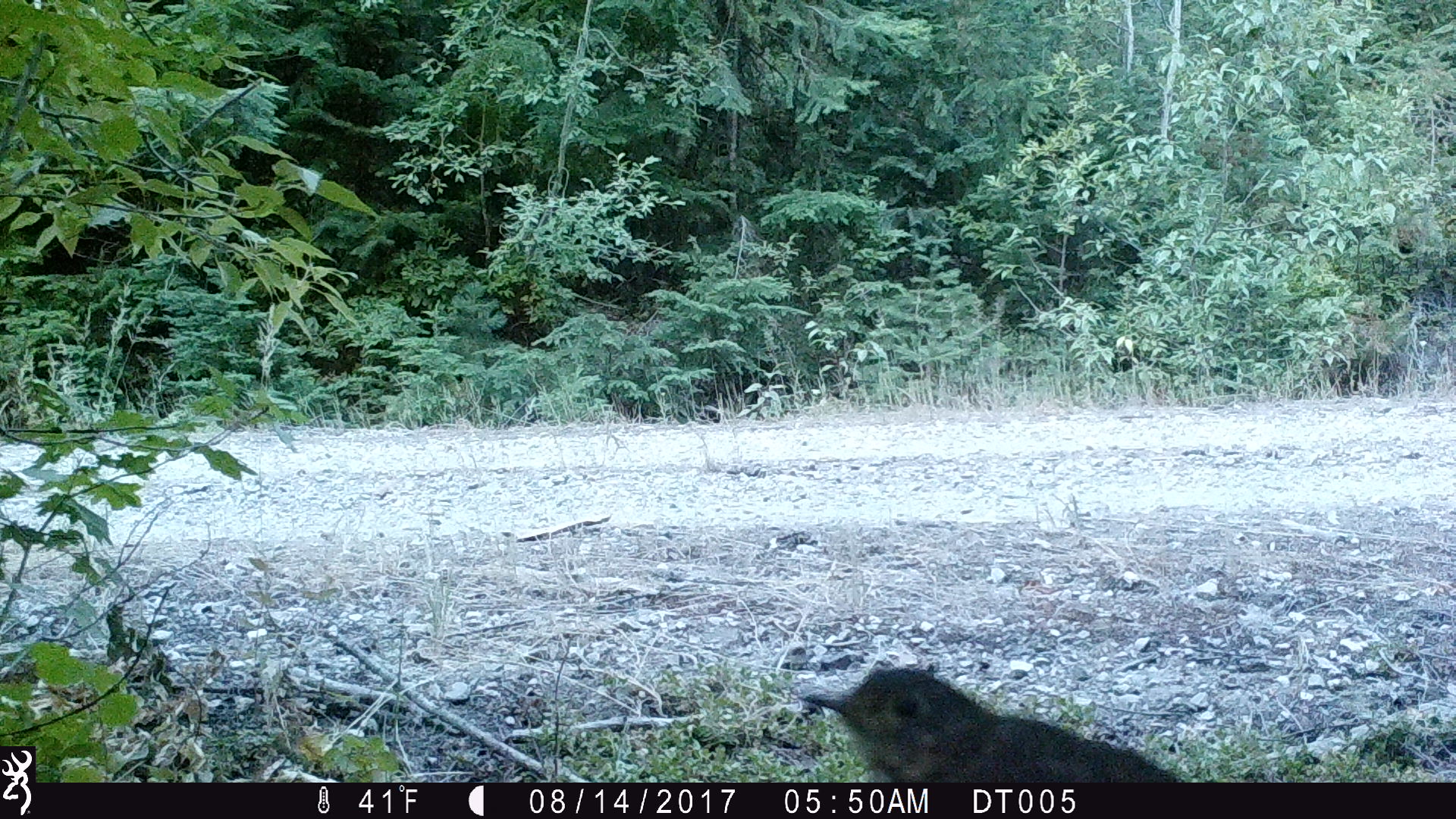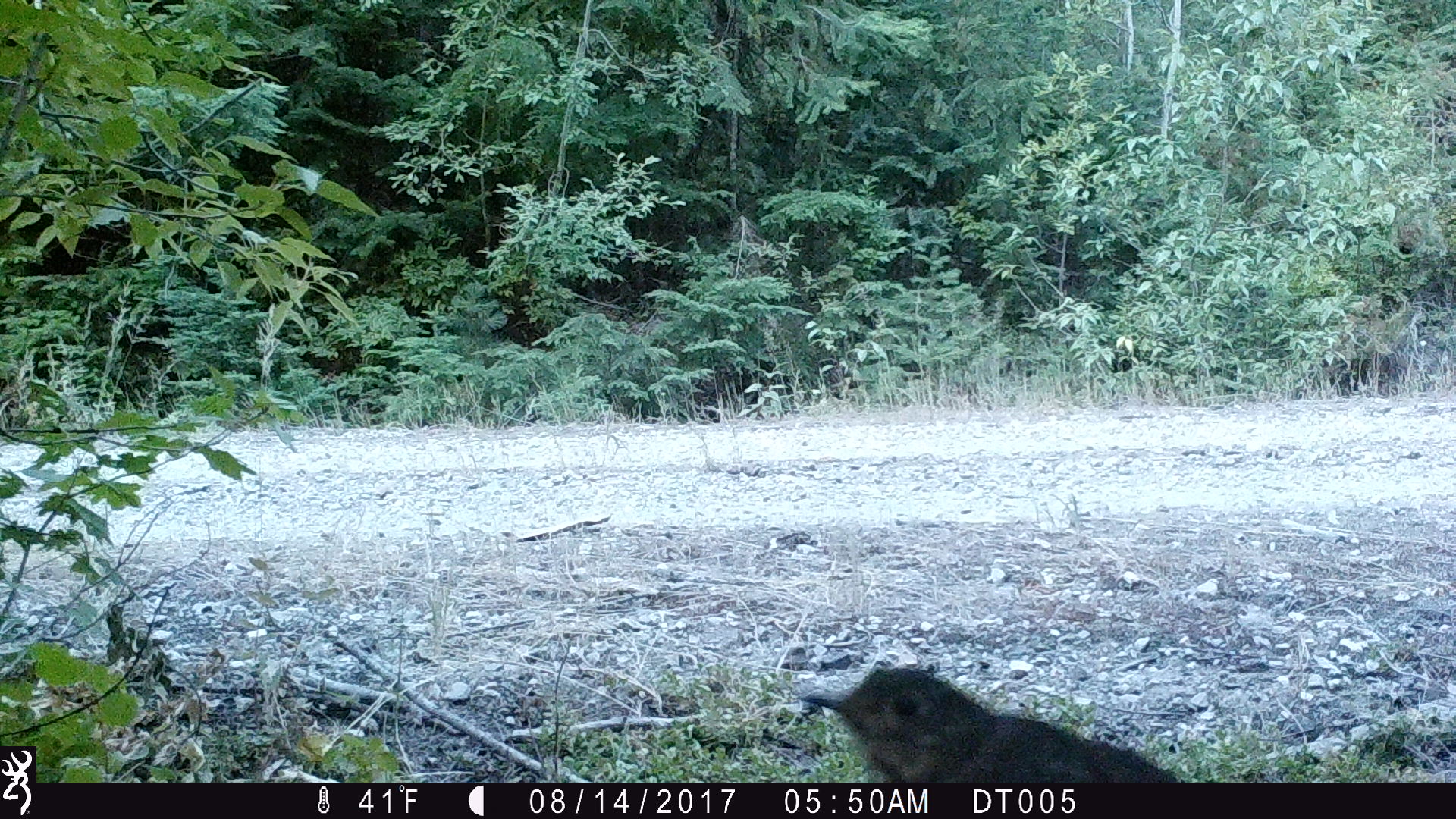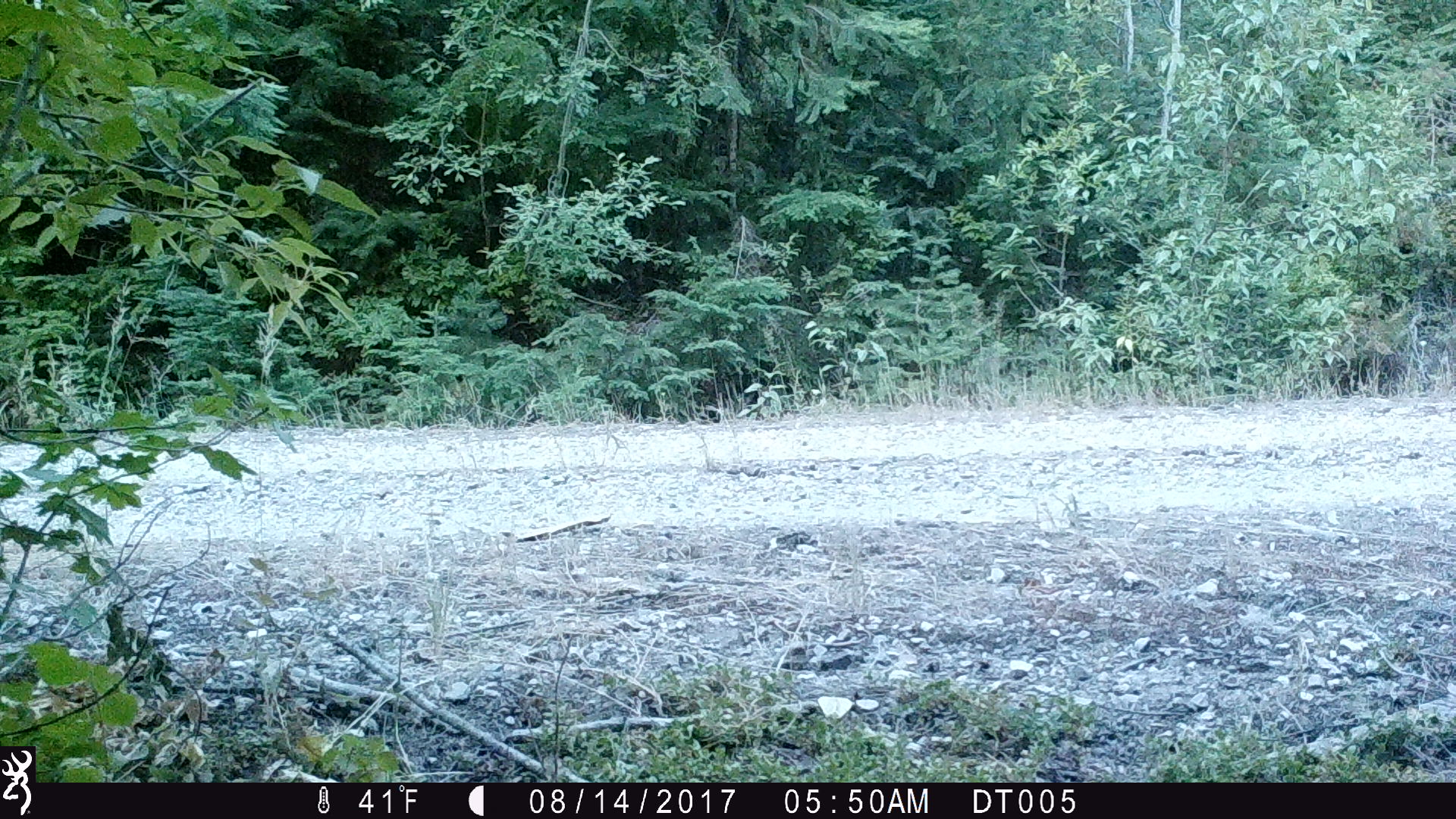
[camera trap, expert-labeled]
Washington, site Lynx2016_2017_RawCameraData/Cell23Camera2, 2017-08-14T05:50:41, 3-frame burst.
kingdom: Animalia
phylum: Chordata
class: Aves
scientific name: Aves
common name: birds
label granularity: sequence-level